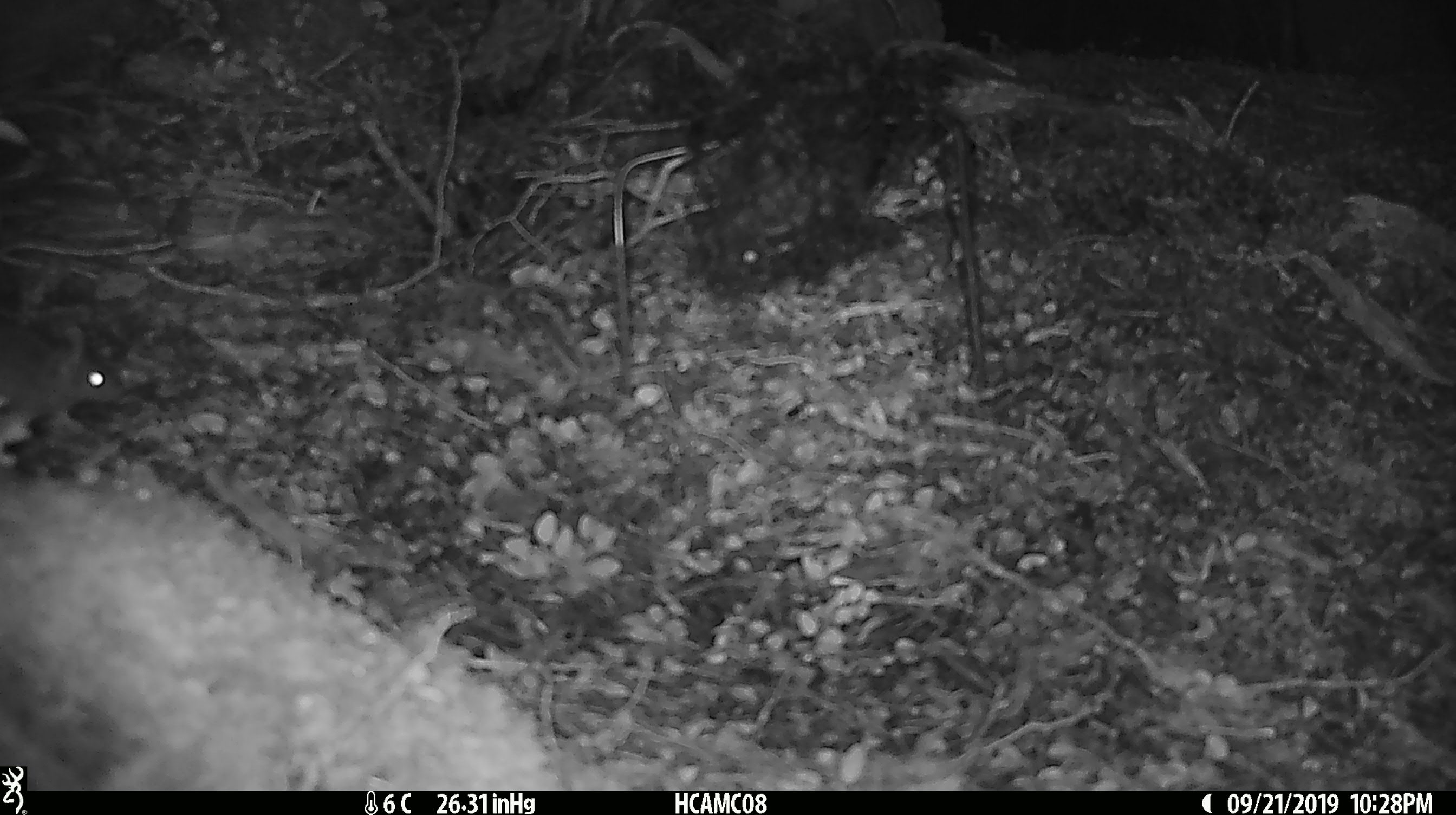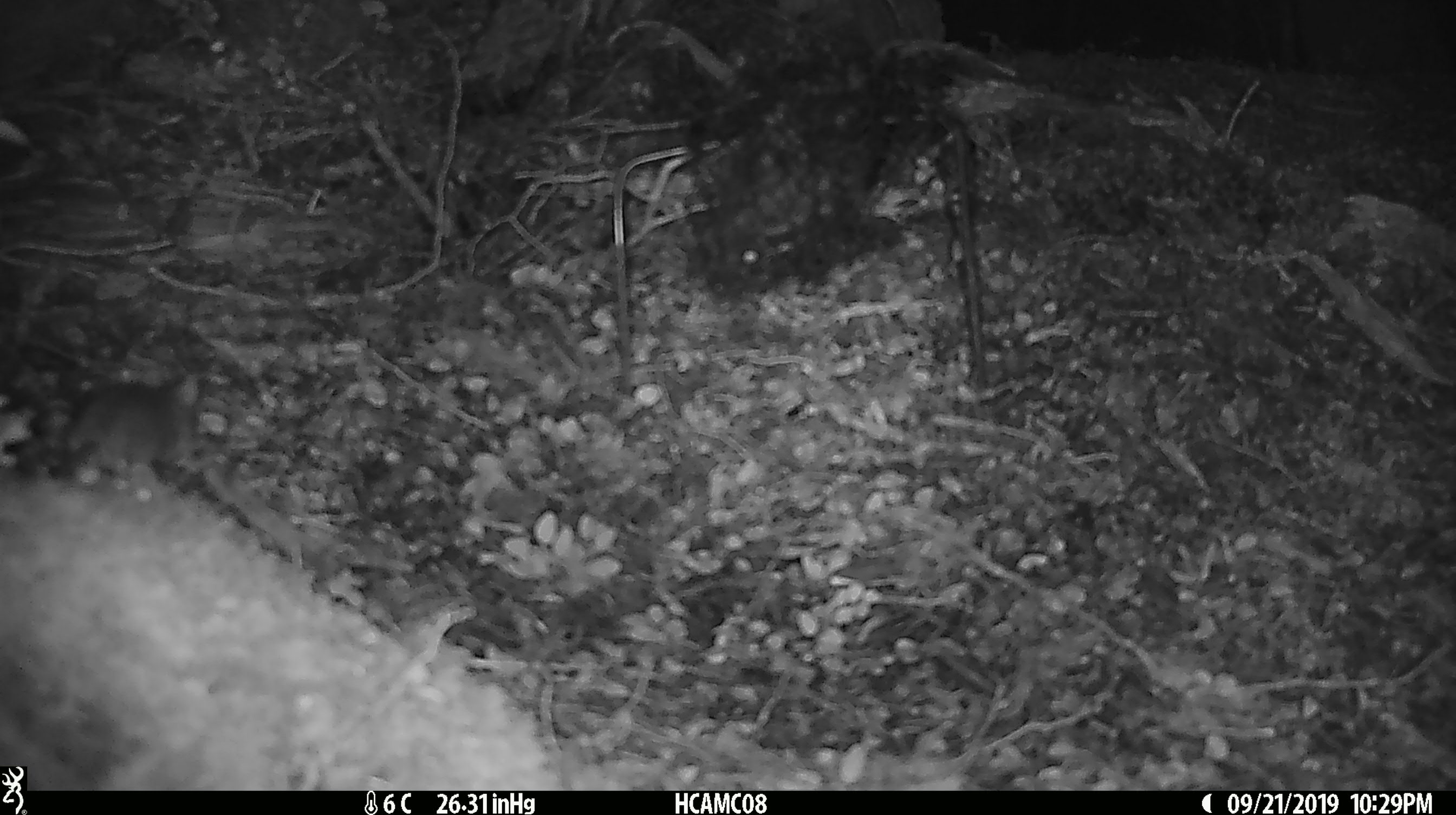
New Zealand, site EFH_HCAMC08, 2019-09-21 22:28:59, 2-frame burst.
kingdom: Animalia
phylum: Chordata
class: Mammalia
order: Rodentia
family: Muridae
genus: Mus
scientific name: Mus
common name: mouse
Mouse (Mus).